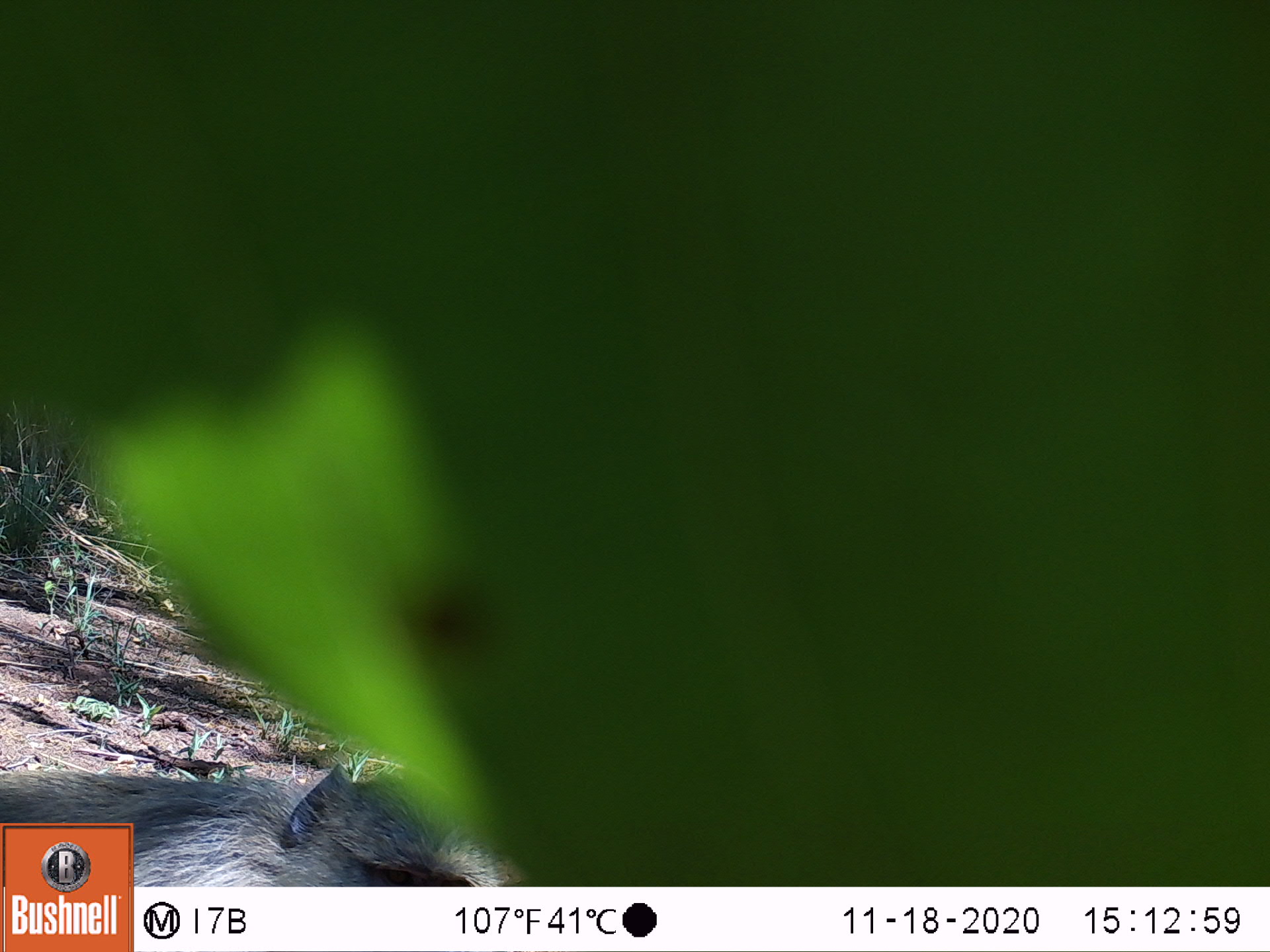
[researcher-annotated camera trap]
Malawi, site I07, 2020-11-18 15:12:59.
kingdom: Animalia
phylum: Chordata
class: Mammalia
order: Primates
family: Cercopithecidae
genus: Papio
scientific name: Papio cynocephalus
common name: yellow baboon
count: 1